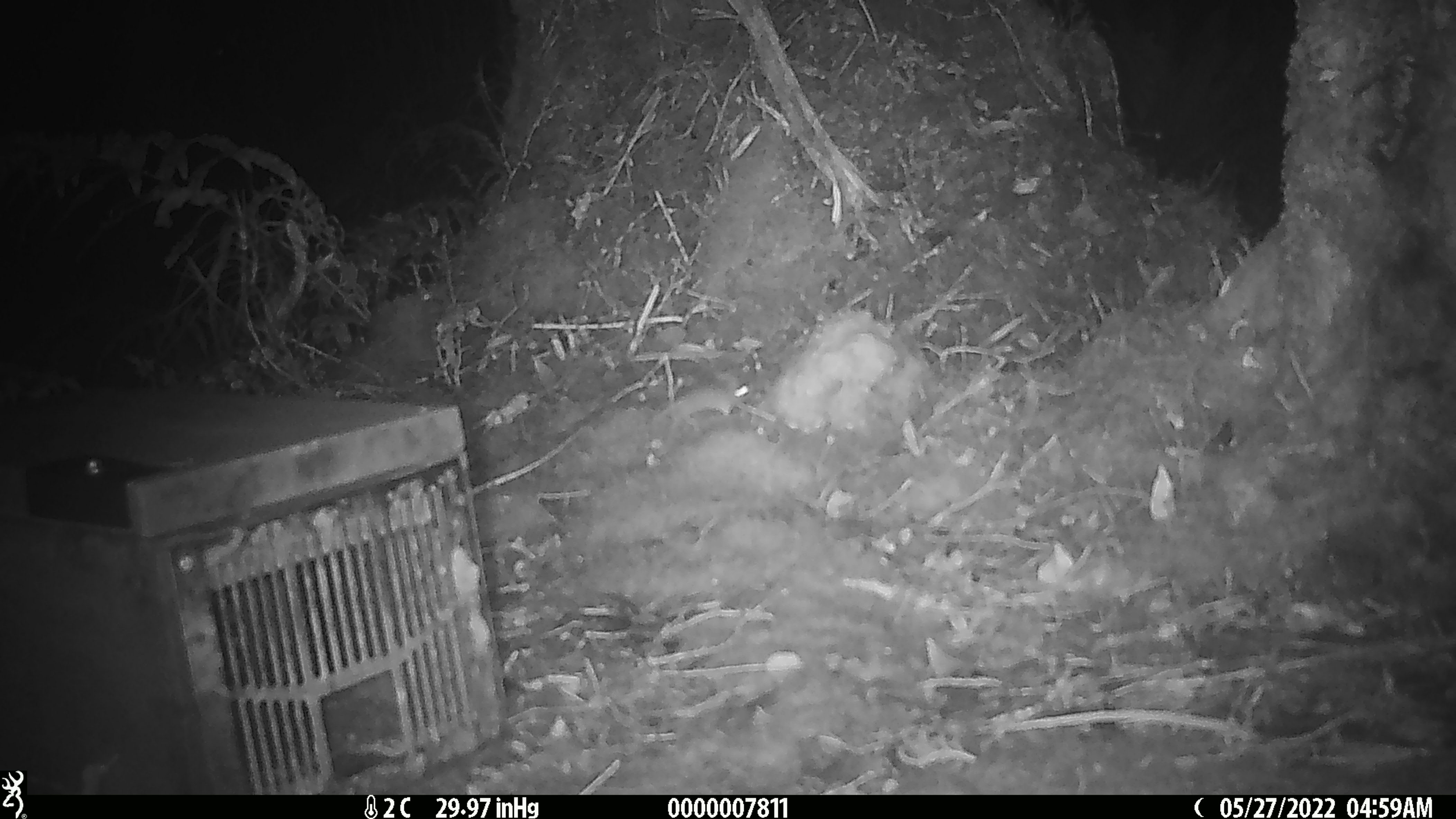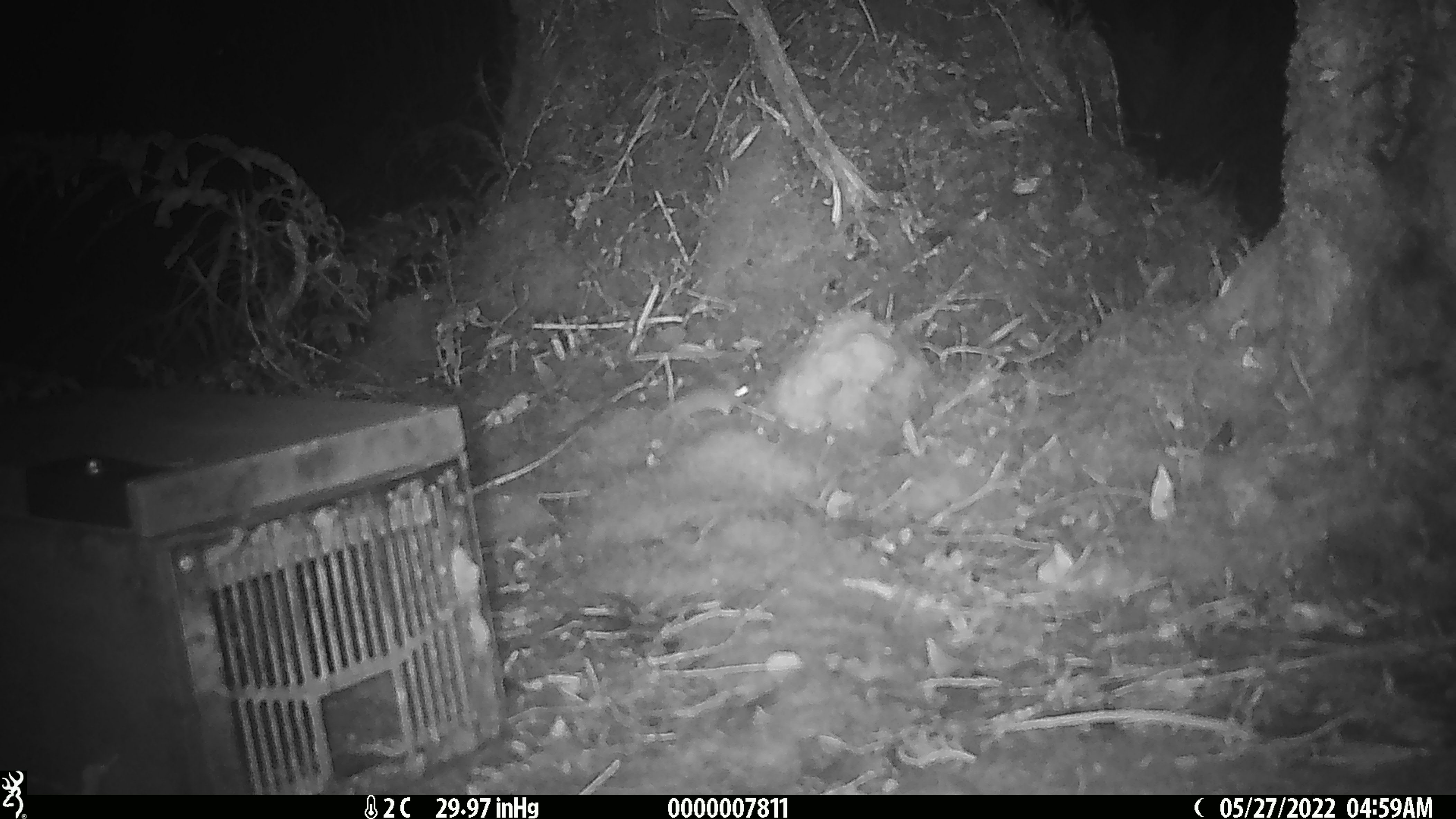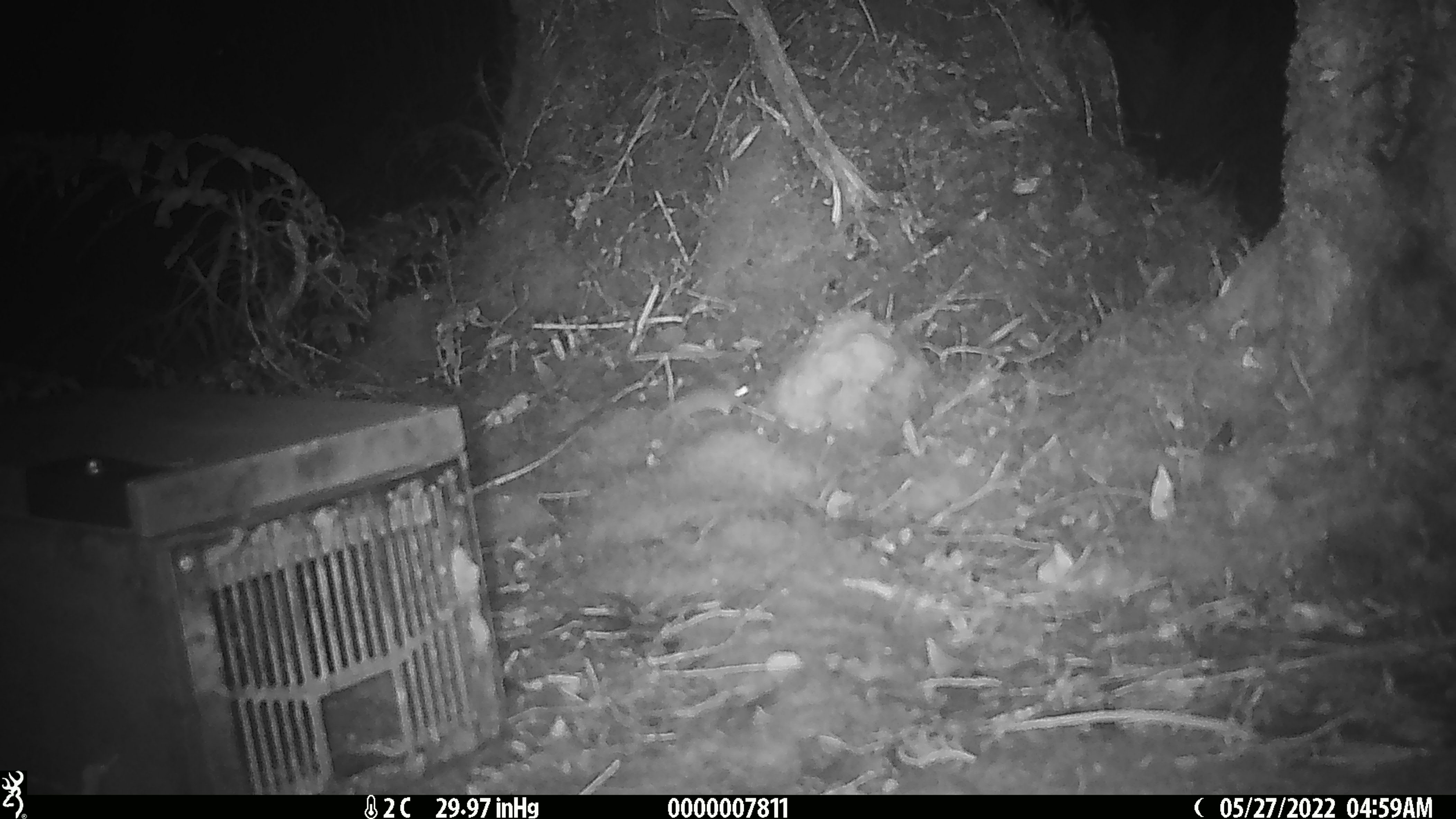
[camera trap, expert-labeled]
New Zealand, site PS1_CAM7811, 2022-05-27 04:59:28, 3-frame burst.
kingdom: Animalia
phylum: Chordata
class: Mammalia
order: Rodentia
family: Muridae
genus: Mus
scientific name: Mus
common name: mouse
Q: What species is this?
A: Mouse (Mus).